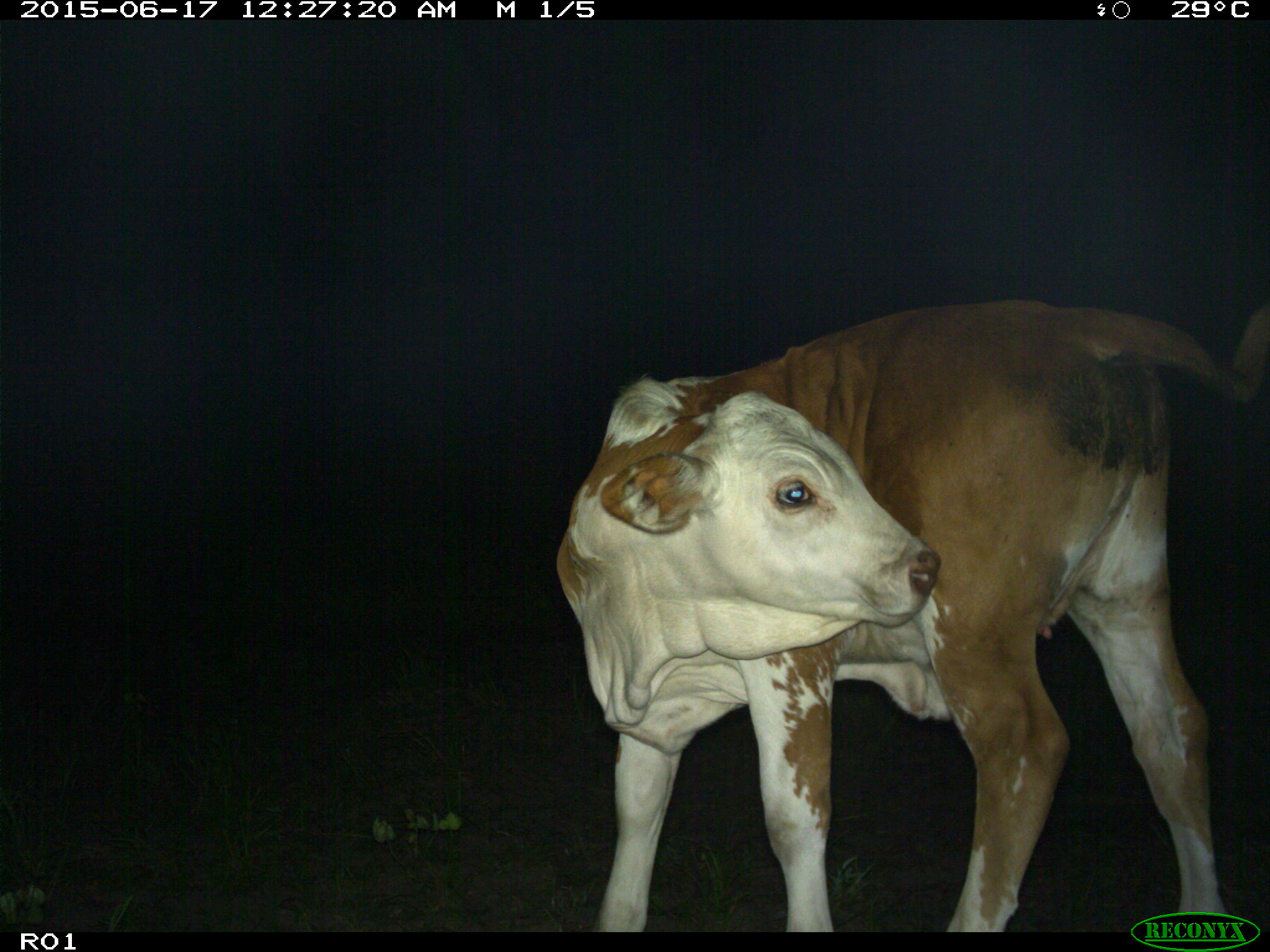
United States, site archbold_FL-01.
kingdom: Animalia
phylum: Chordata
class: Mammalia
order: Artiodactyla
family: Bovidae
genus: Bos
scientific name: Bos taurus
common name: domestic cow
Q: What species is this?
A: Bos taurus (domestic cow).